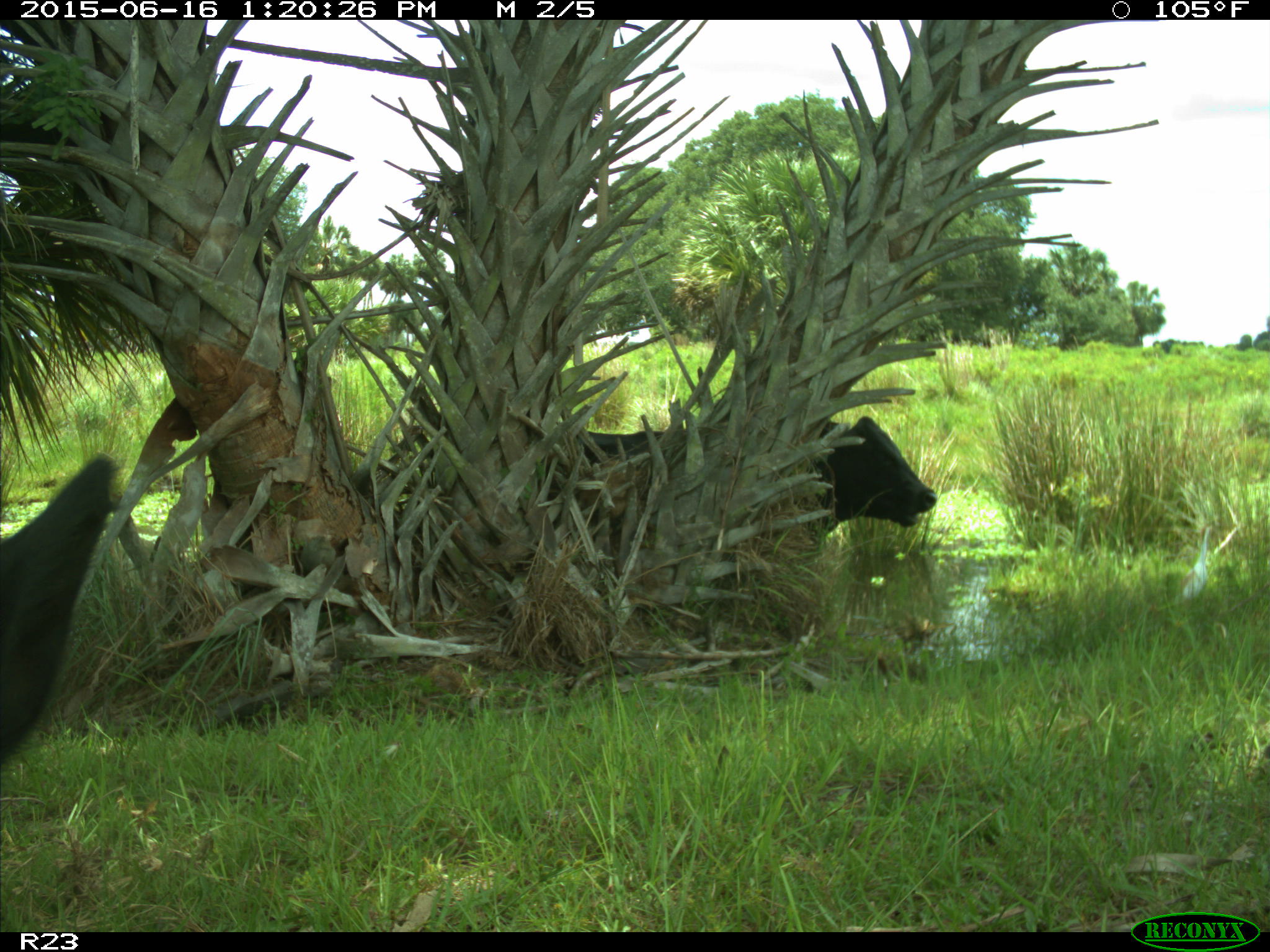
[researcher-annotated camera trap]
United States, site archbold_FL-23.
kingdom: Animalia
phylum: Chordata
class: Mammalia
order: Artiodactyla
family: Bovidae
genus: Bos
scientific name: Bos taurus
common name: domestic cow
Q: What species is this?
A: Bos taurus (domestic cow).